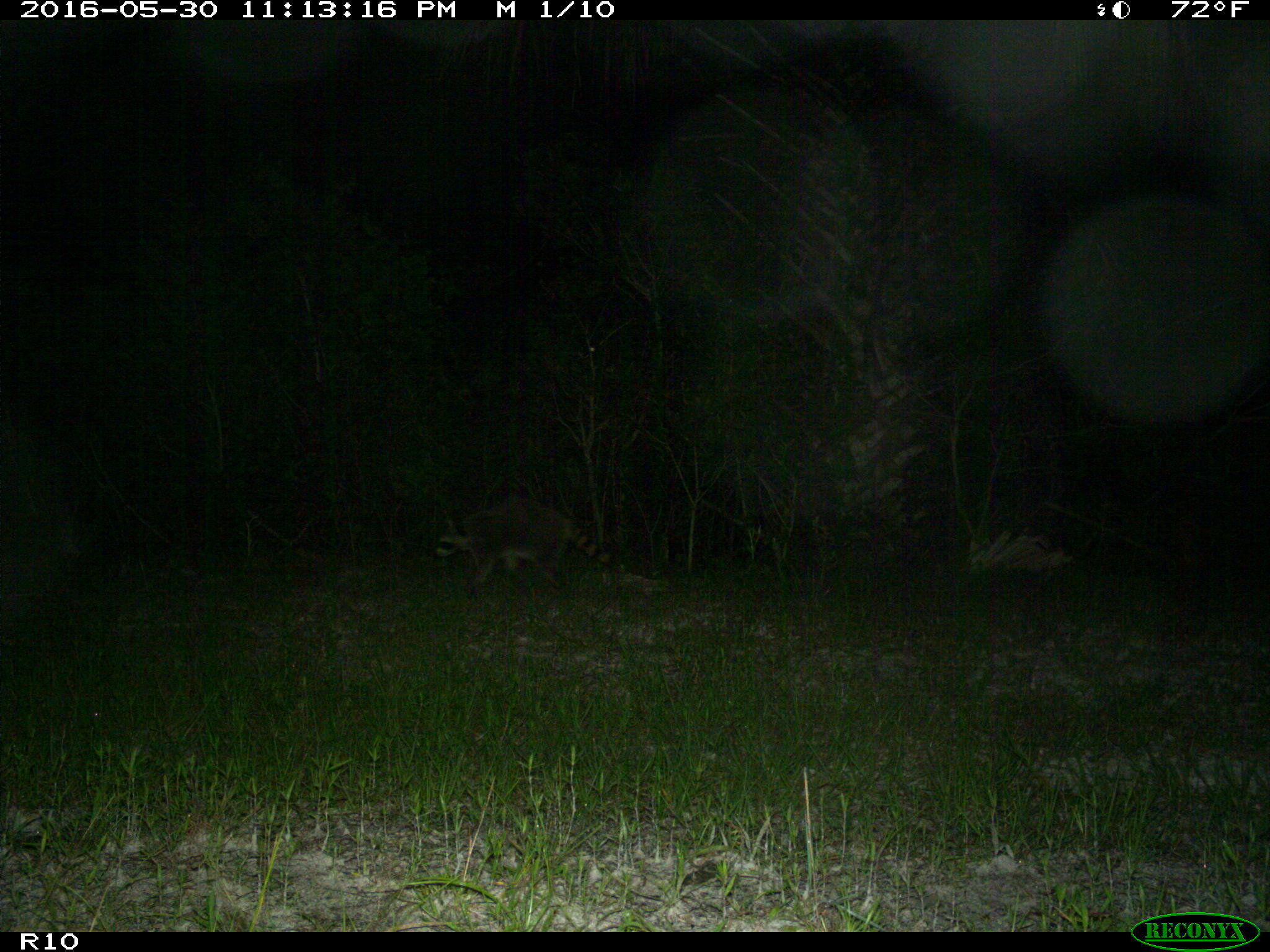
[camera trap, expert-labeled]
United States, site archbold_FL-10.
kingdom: Animalia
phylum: Chordata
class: Mammalia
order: Carnivora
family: Procyonidae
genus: Procyon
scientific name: Procyon lotor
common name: common raccoon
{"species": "Procyon lotor (common raccoon)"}